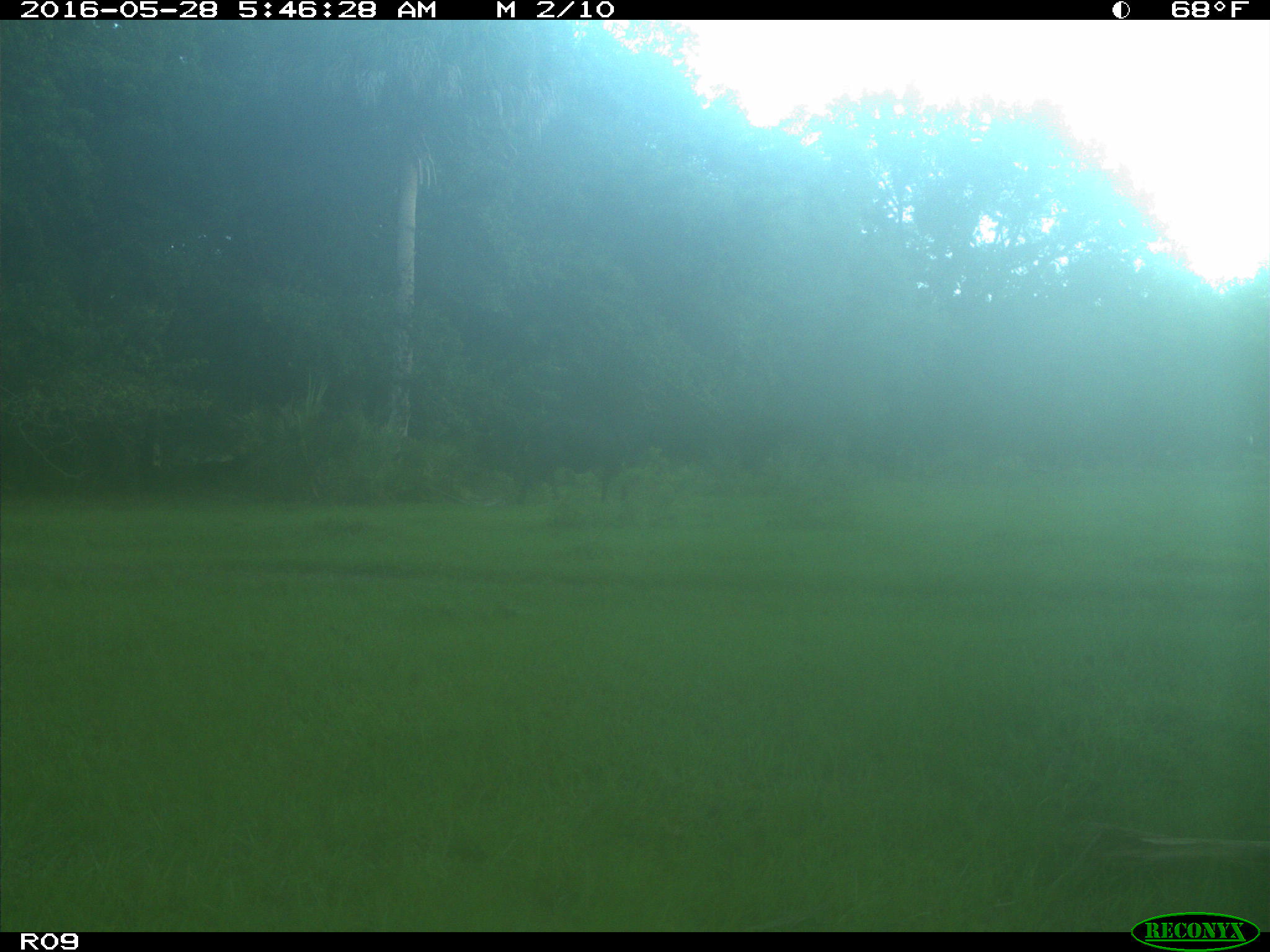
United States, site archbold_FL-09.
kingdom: Animalia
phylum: Chordata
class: Mammalia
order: Artiodactyla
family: Bovidae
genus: Bos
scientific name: Bos taurus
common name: domestic cow